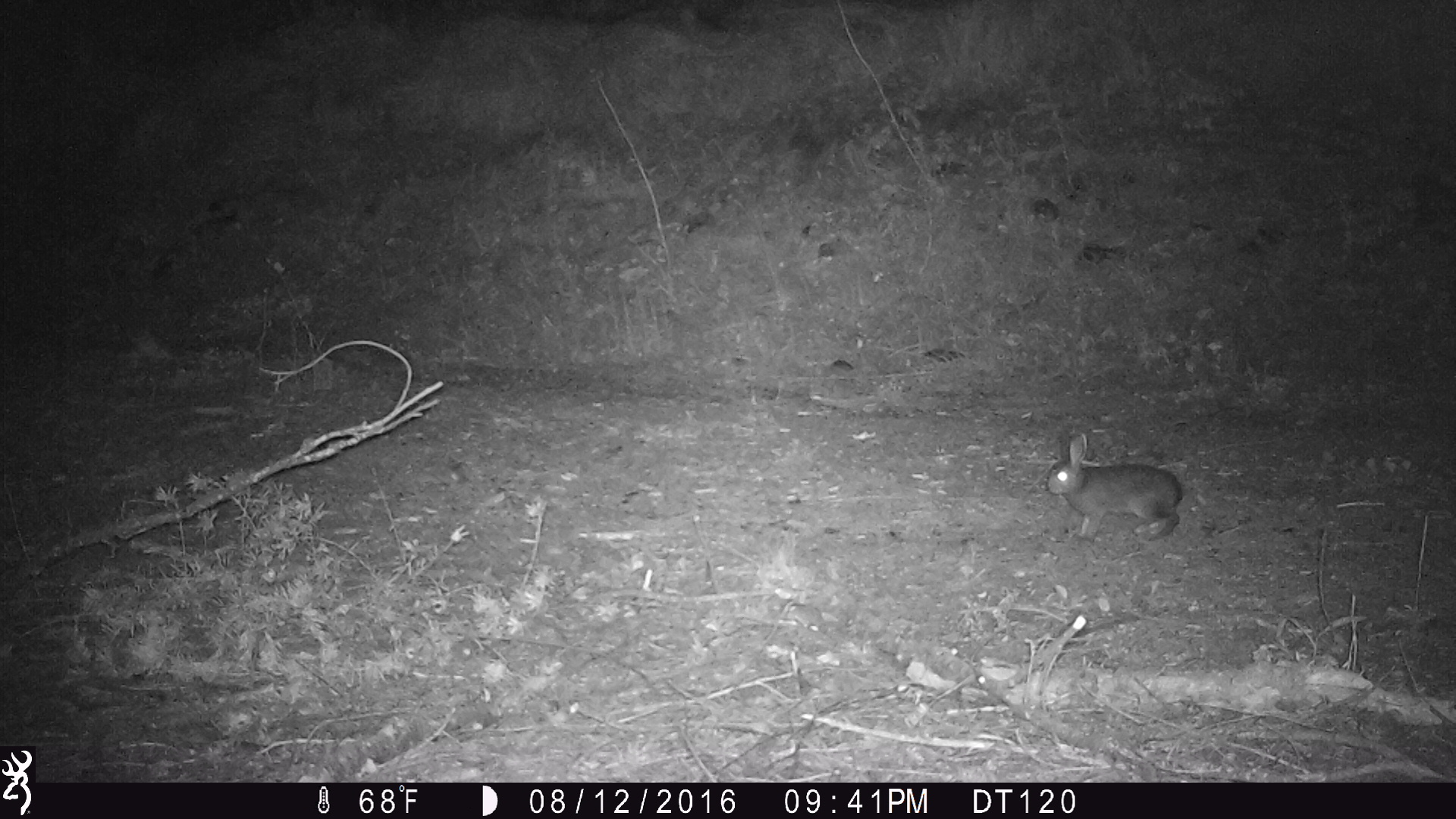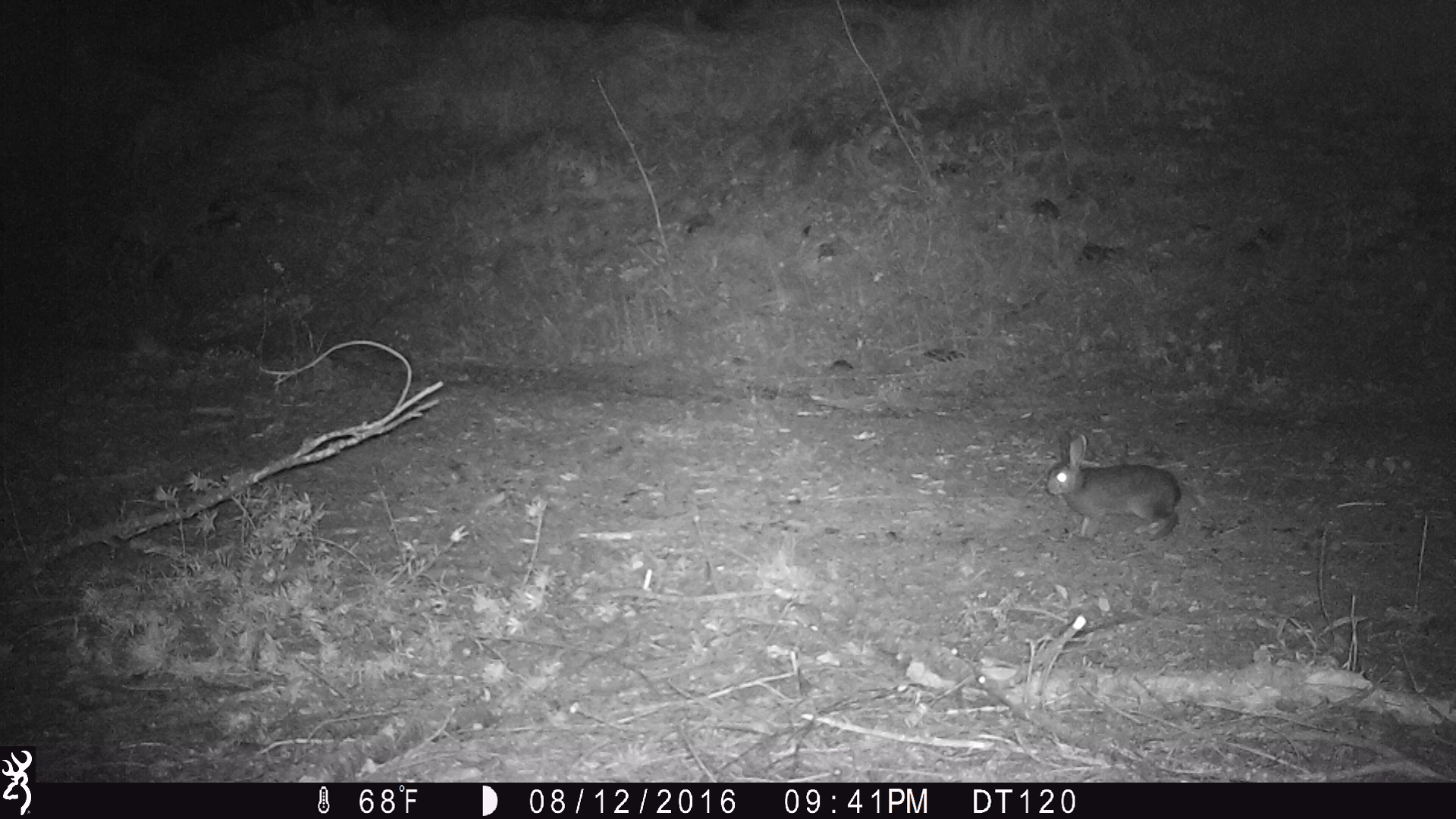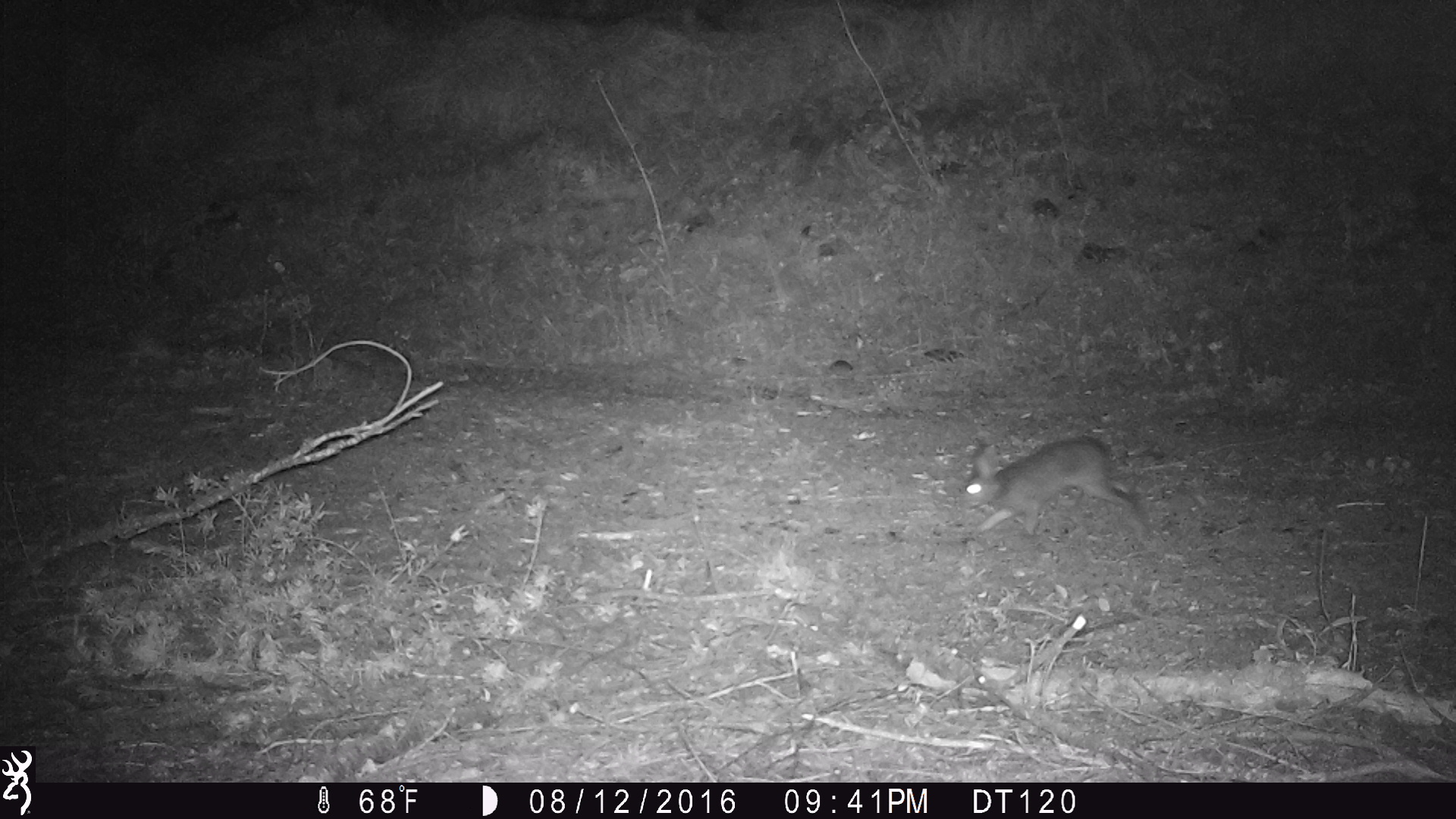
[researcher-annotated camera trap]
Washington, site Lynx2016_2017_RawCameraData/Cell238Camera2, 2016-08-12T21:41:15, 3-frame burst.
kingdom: Animalia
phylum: Chordata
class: Mammalia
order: Lagomorpha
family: Leporidae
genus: Lepus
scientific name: Lepus americanus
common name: snowshoe hare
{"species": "Lepus americanus (snowshoe hare)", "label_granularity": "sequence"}